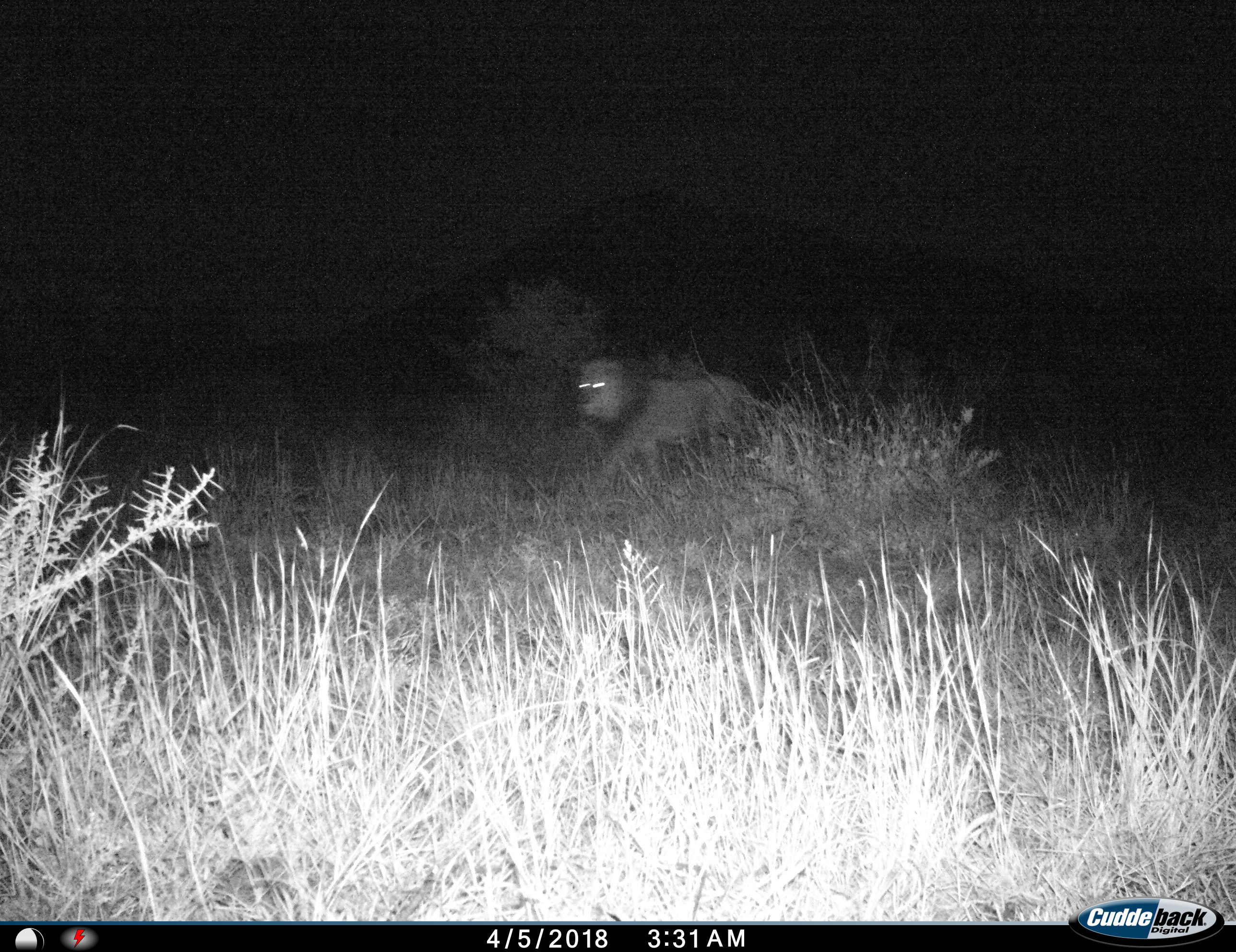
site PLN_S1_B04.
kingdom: Animalia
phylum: Chordata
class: Mammalia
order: Carnivora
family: Felidae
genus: Panthera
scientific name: Panthera leo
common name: lion male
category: lionmale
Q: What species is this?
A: Lionmale (lion male) (Panthera leo).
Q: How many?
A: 1.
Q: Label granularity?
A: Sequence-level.